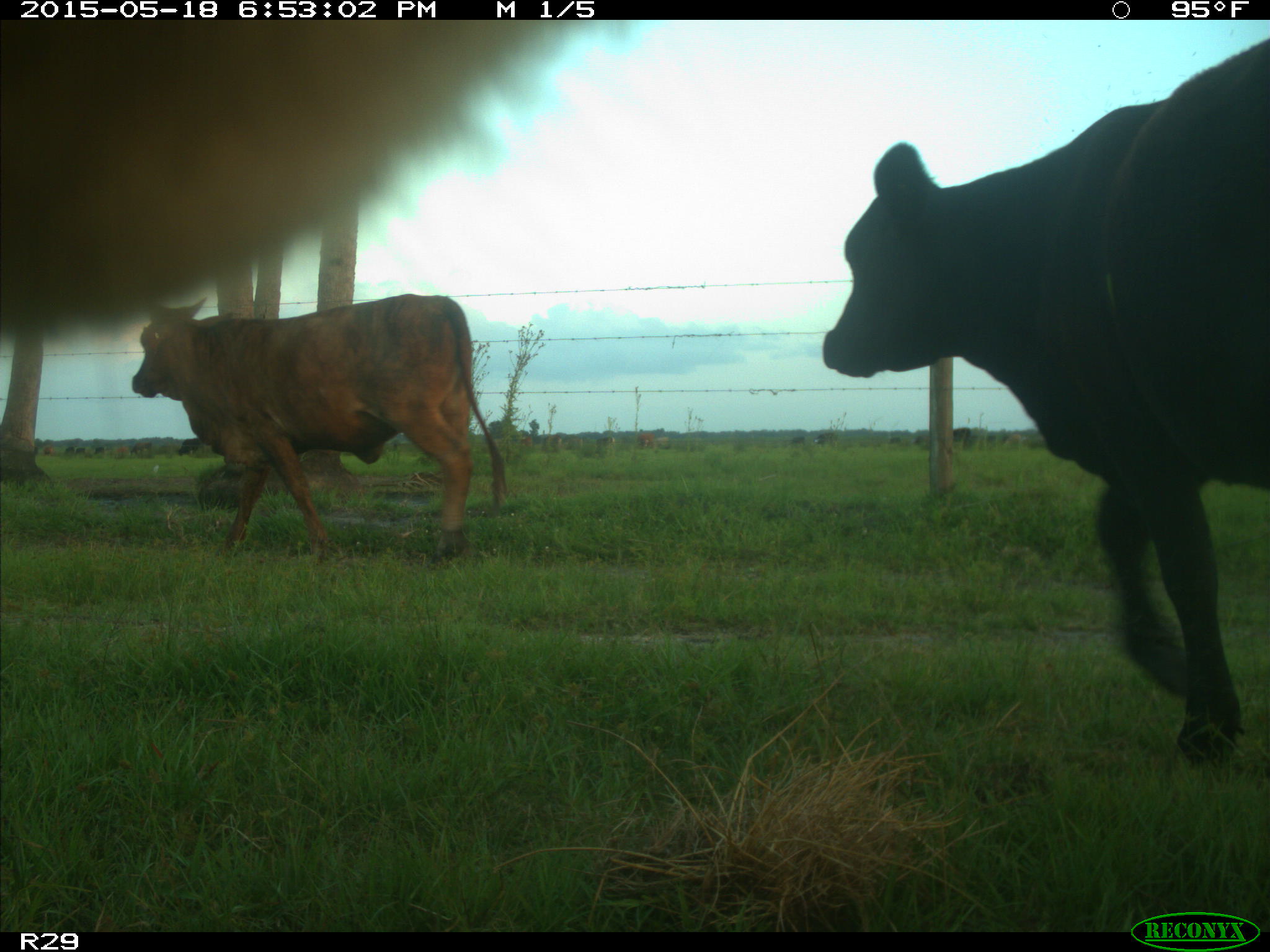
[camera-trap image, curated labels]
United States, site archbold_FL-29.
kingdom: Animalia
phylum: Chordata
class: Mammalia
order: Artiodactyla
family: Bovidae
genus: Bos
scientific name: Bos taurus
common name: domestic cow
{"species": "Bos taurus (domestic cow)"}